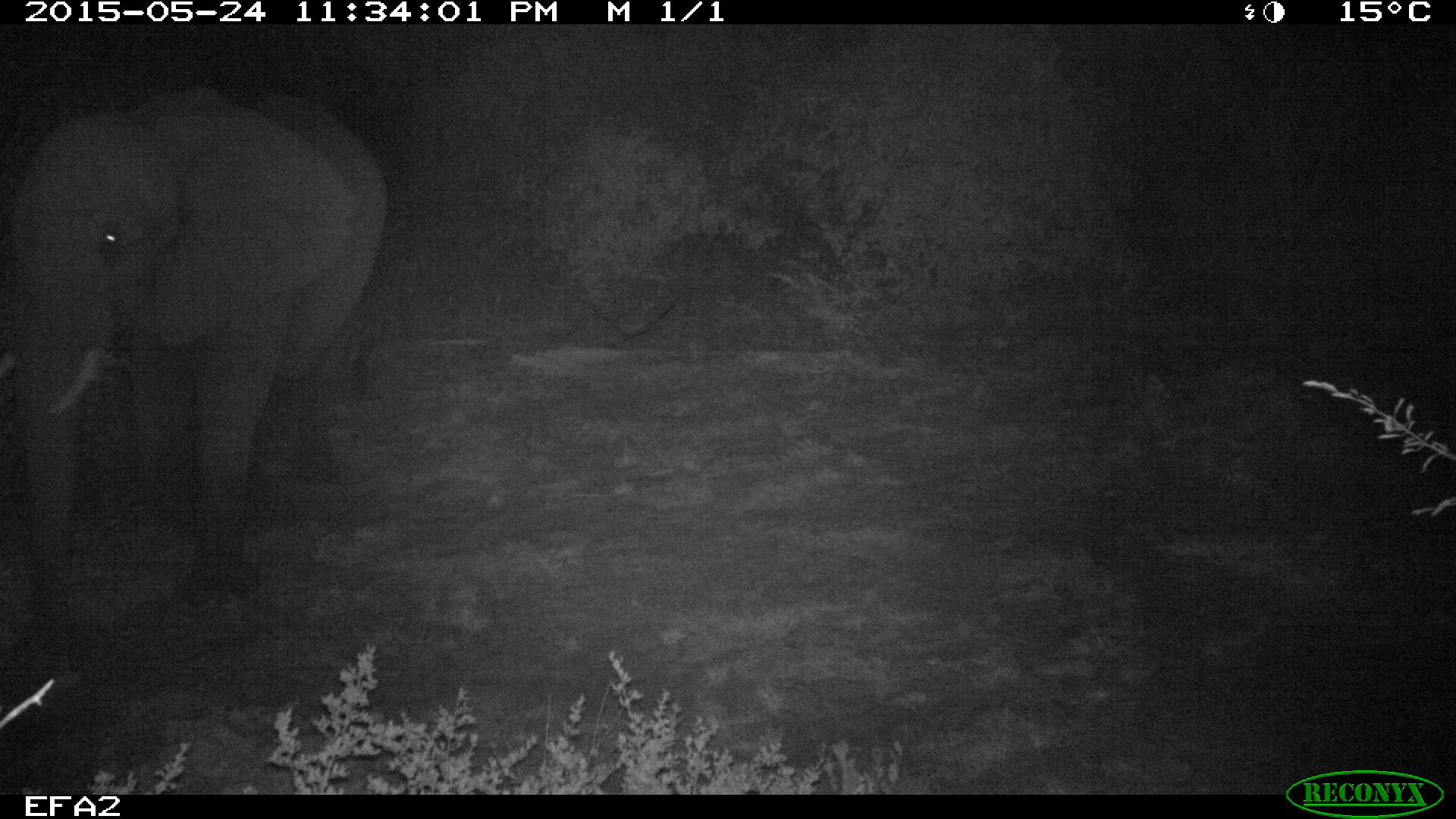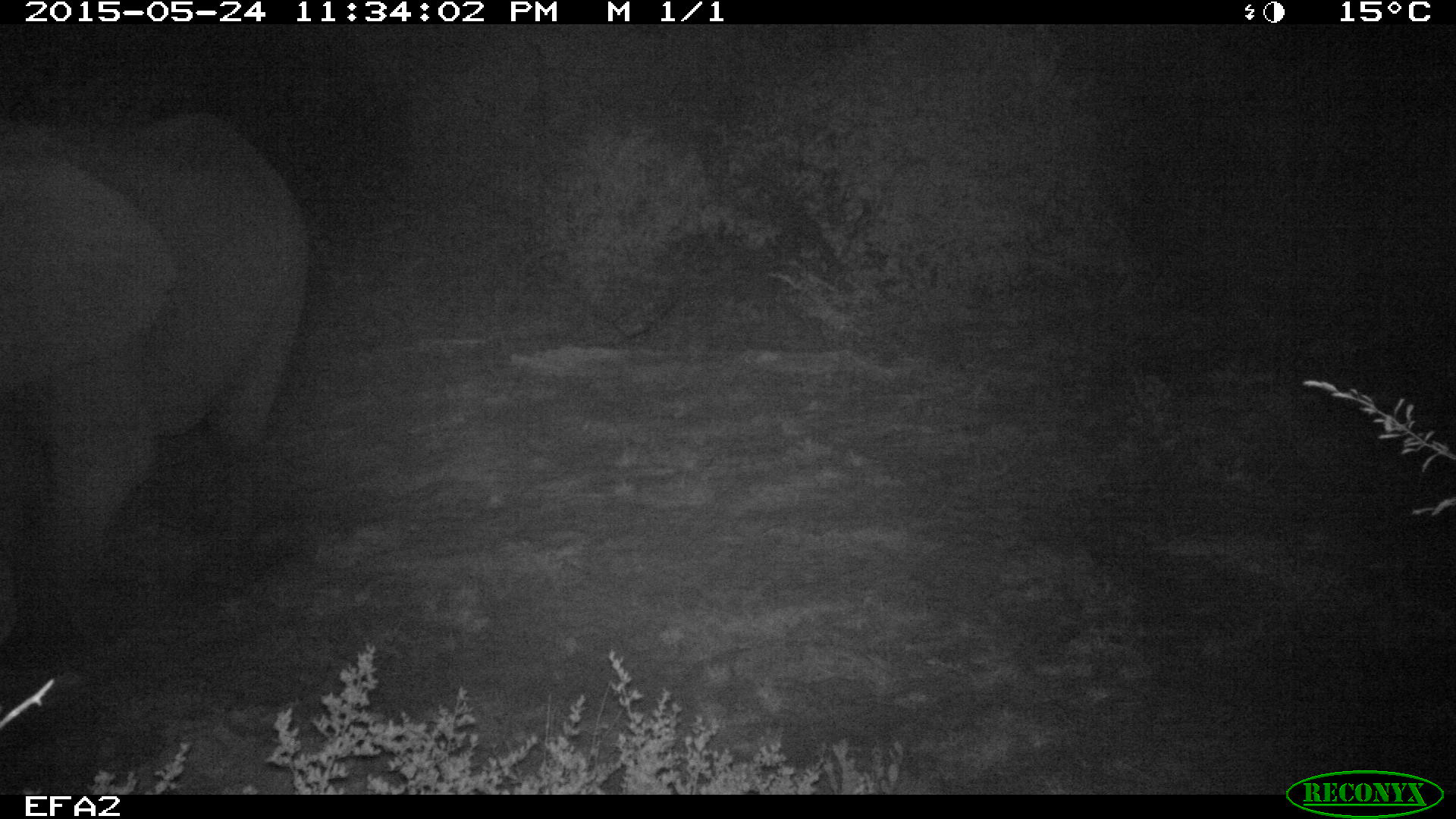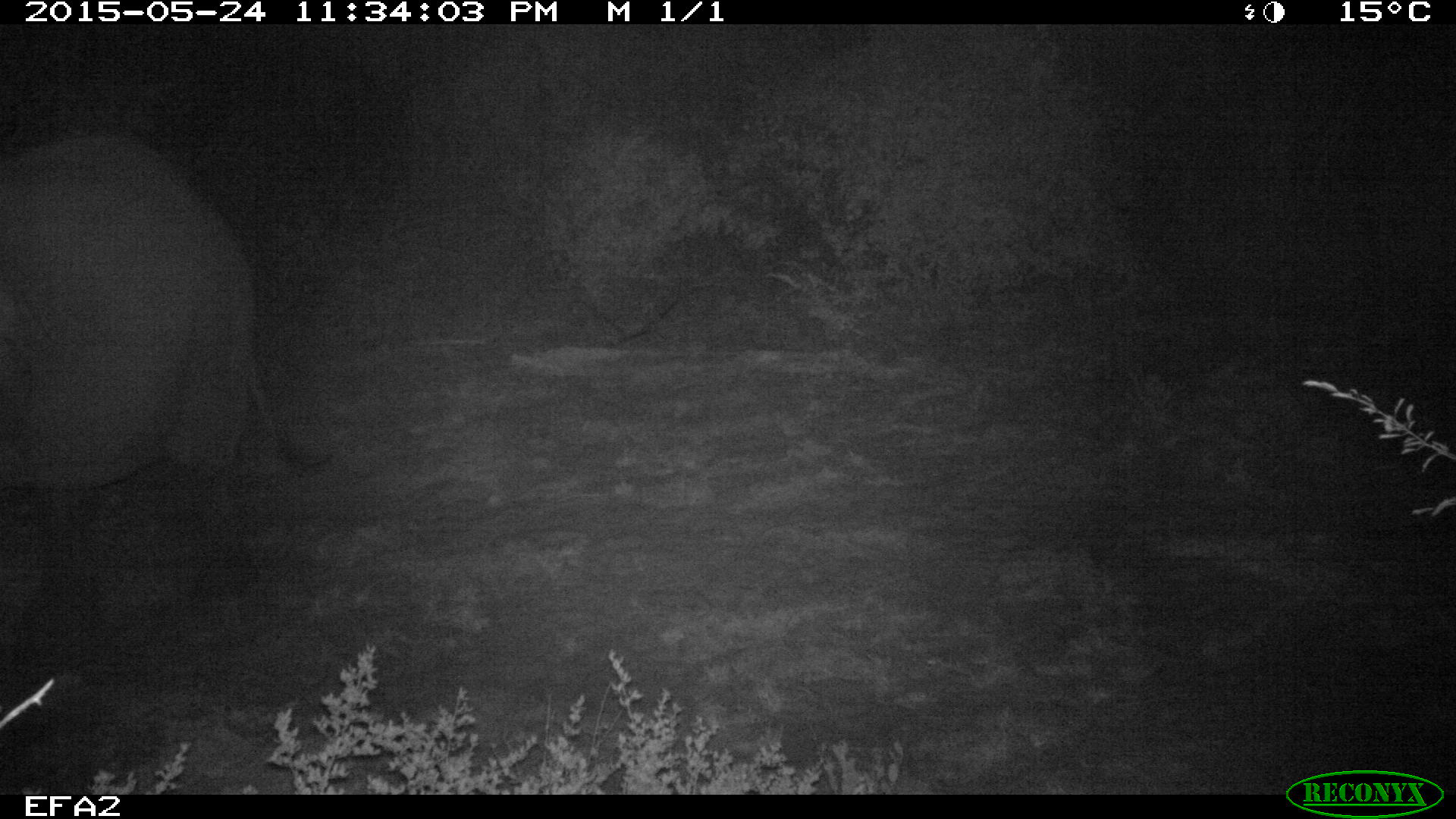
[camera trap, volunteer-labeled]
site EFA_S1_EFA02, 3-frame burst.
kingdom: Animalia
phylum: Chordata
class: Mammalia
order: Proboscidea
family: Elephantidae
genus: Loxodonta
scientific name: Loxodonta africana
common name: african bush elephant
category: elephant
Elephant (african bush elephant) (Loxodonta africana), count 1. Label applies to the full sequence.